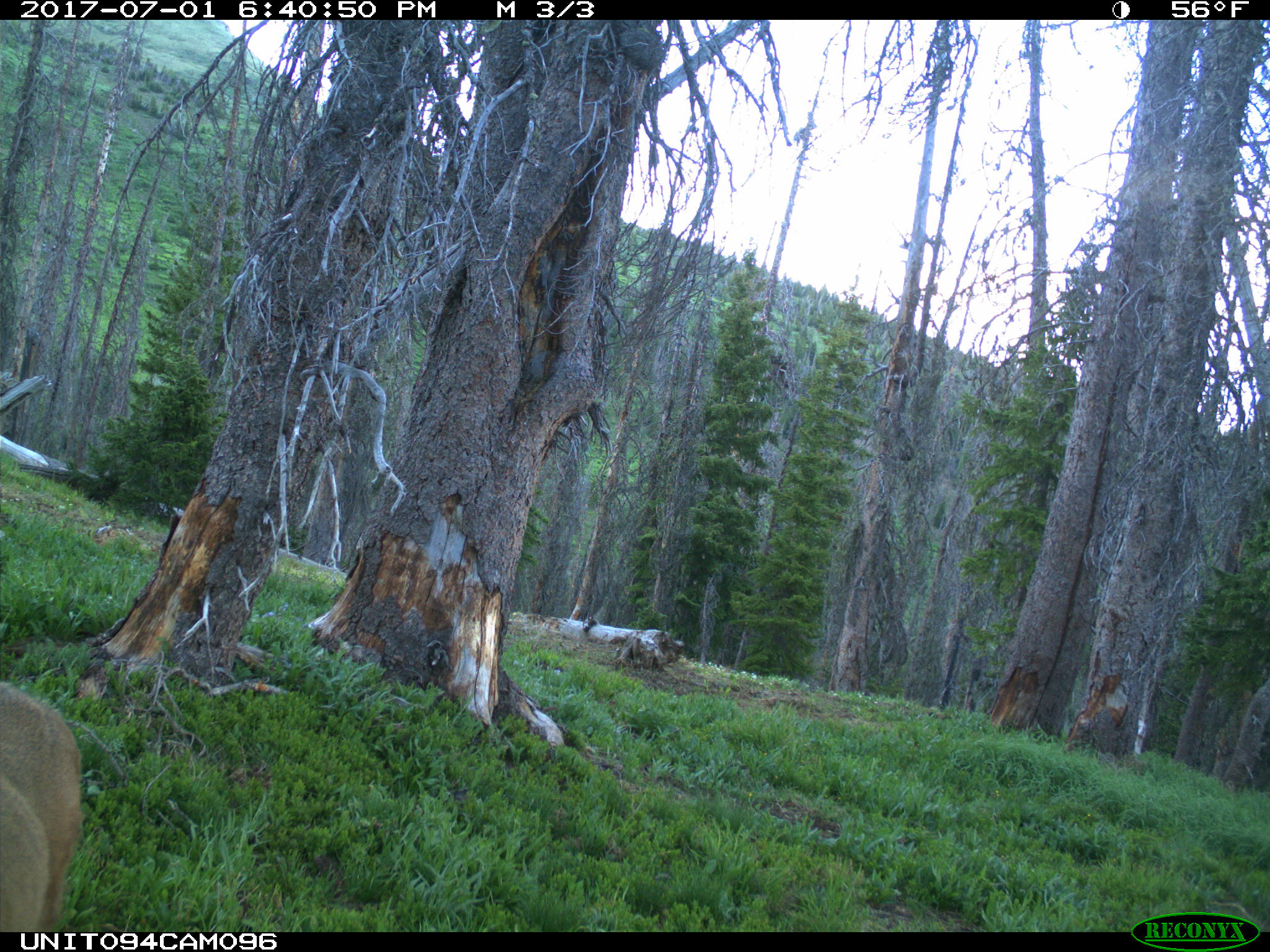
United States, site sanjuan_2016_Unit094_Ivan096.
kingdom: Animalia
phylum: Chordata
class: Mammalia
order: Artiodactyla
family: Cervidae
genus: Odocoileus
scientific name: Odocoileus hemionus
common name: mule deer